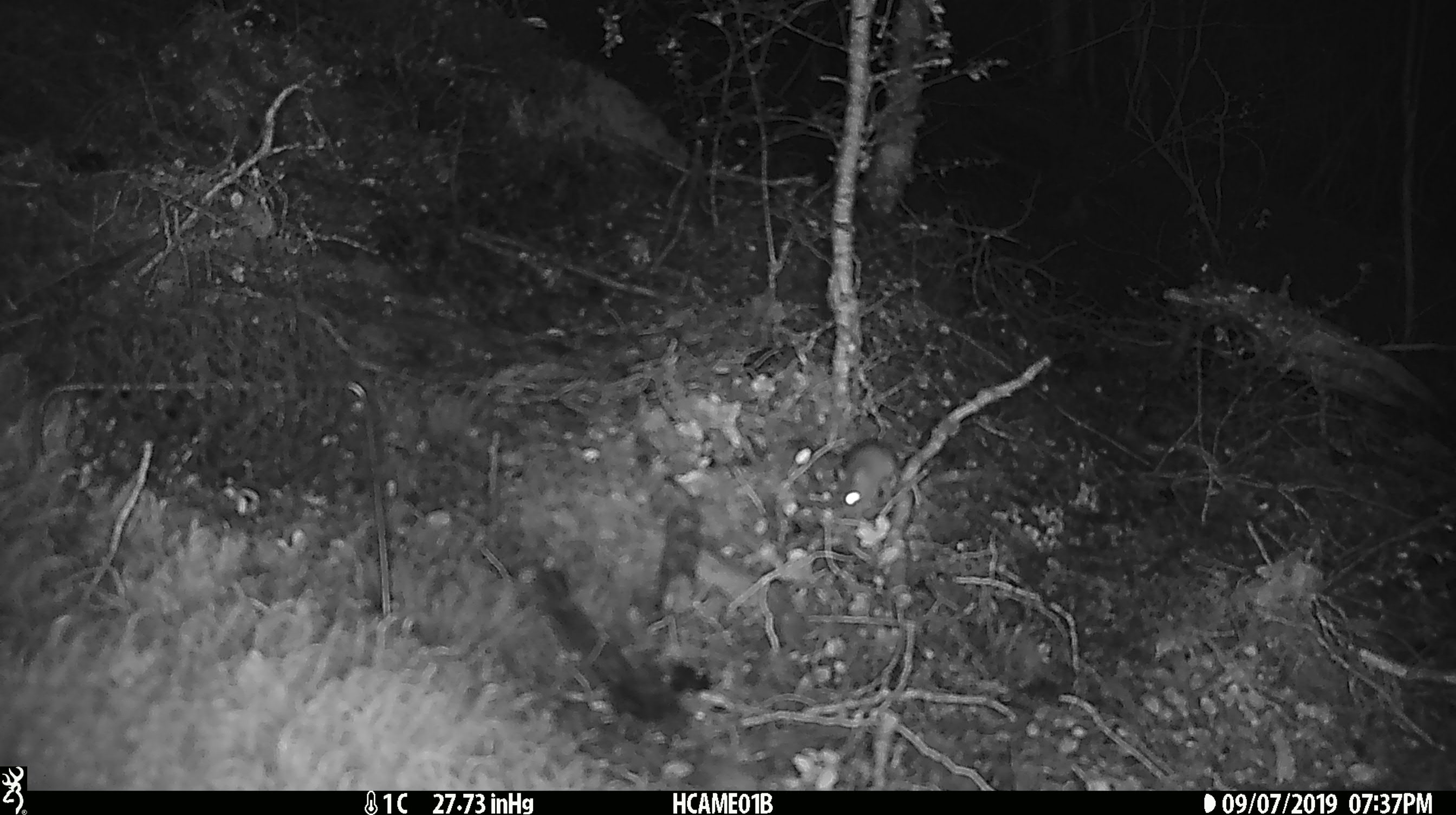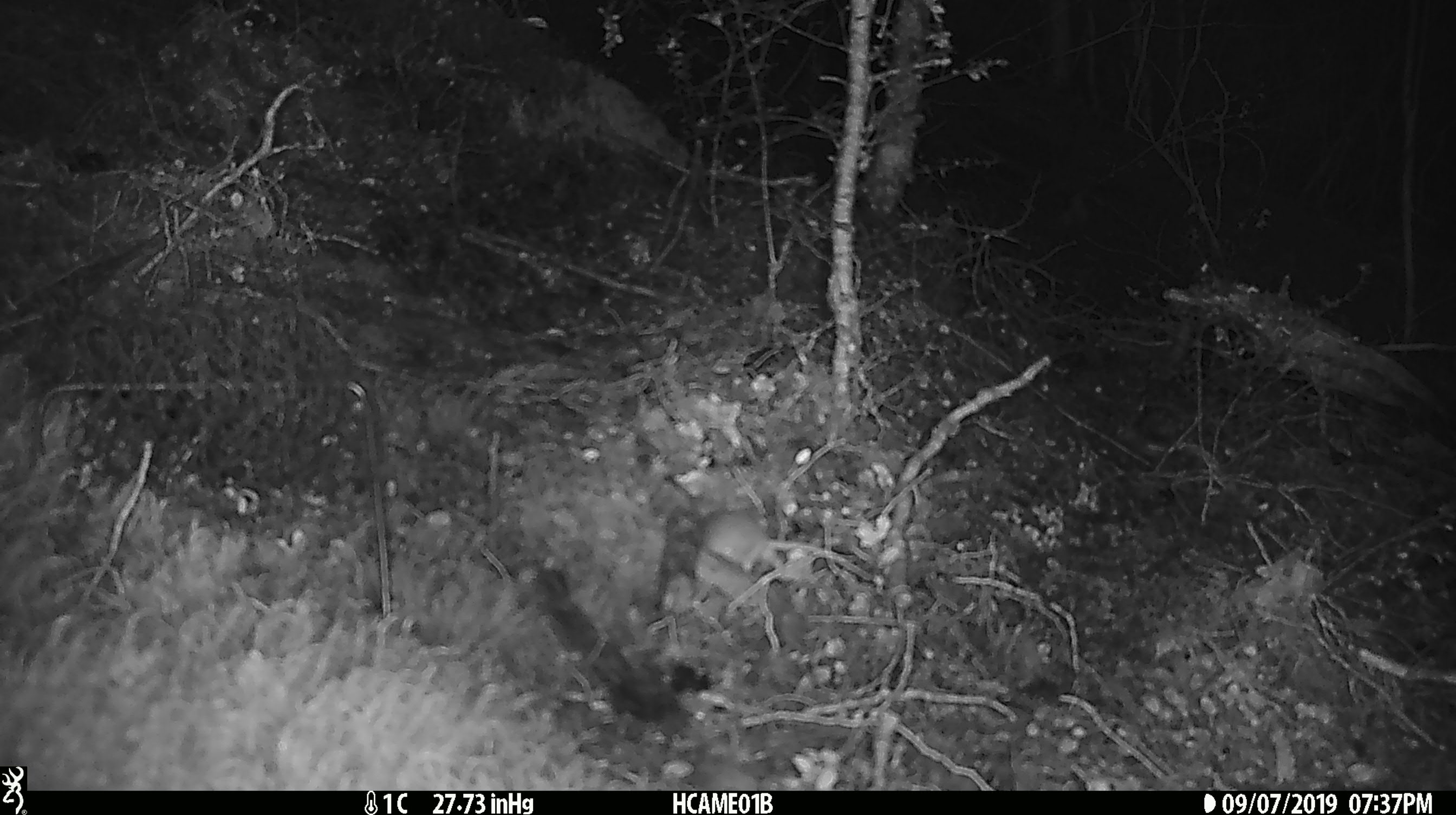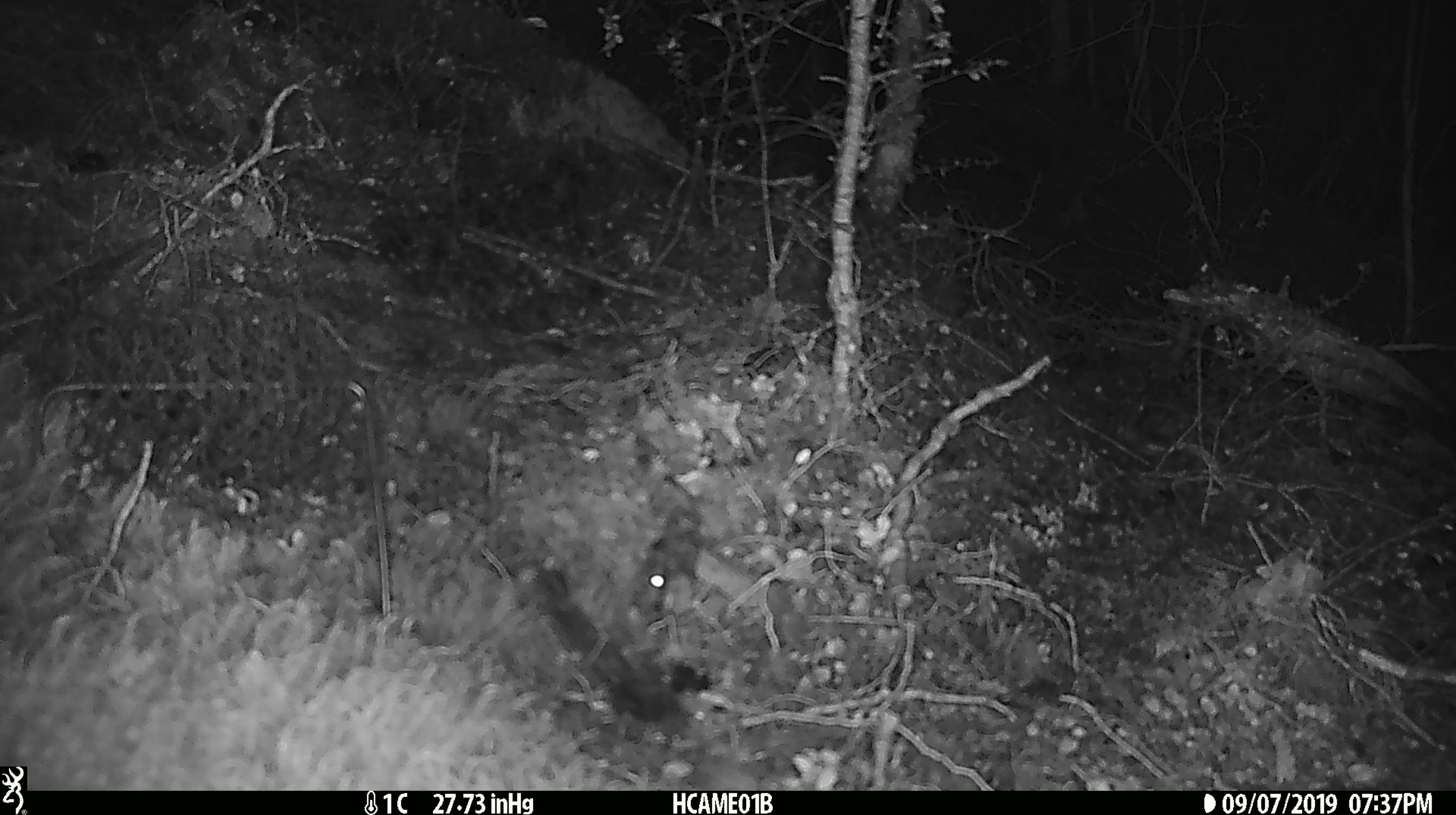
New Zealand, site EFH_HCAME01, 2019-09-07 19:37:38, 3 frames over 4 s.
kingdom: Animalia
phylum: Chordata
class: Mammalia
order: Rodentia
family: Muridae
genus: Mus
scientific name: Mus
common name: mouse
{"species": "mouse (Mus)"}